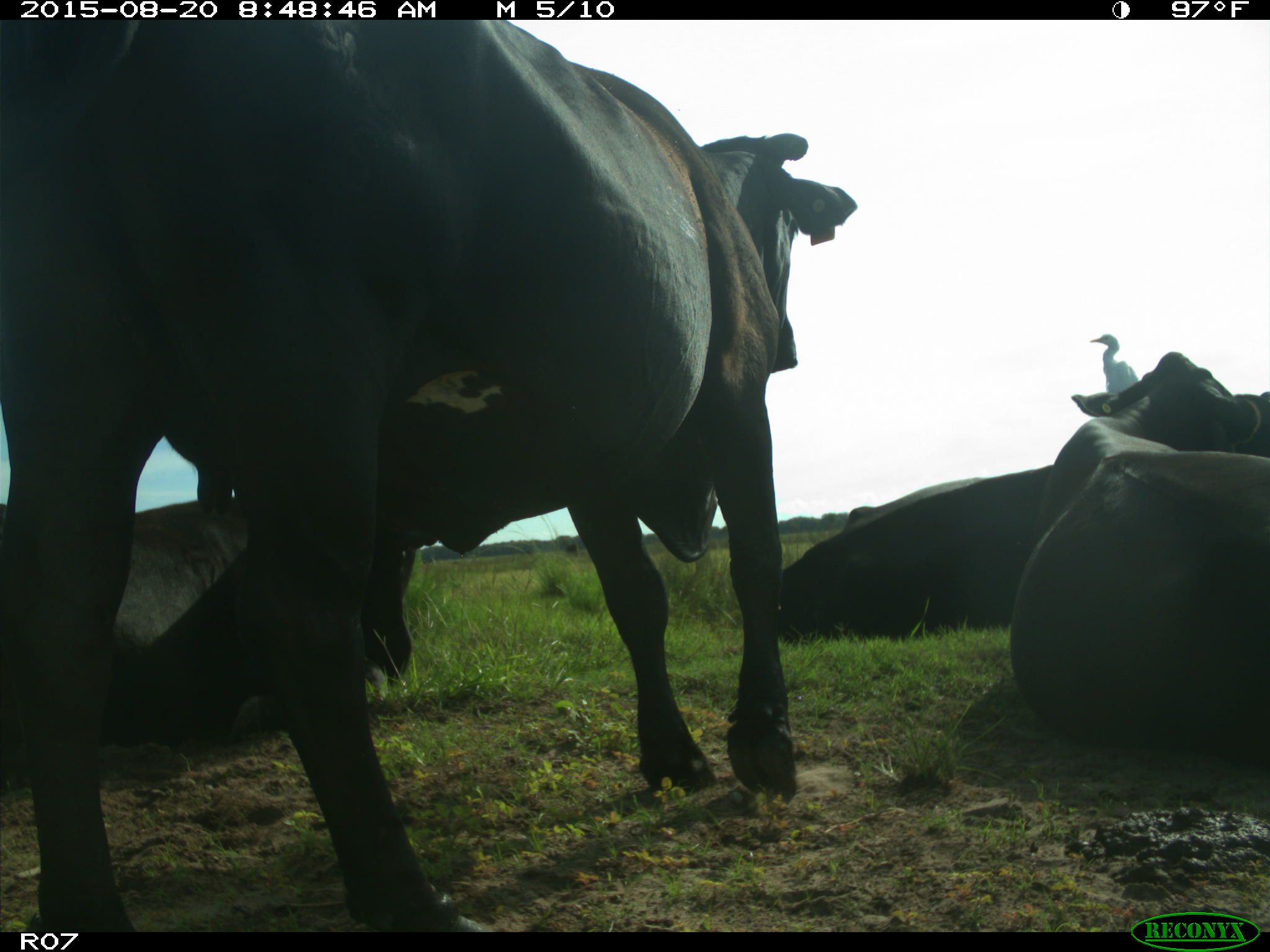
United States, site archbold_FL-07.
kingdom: Animalia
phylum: Chordata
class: Mammalia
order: Artiodactyla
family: Bovidae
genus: Bos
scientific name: Bos taurus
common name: domestic cow